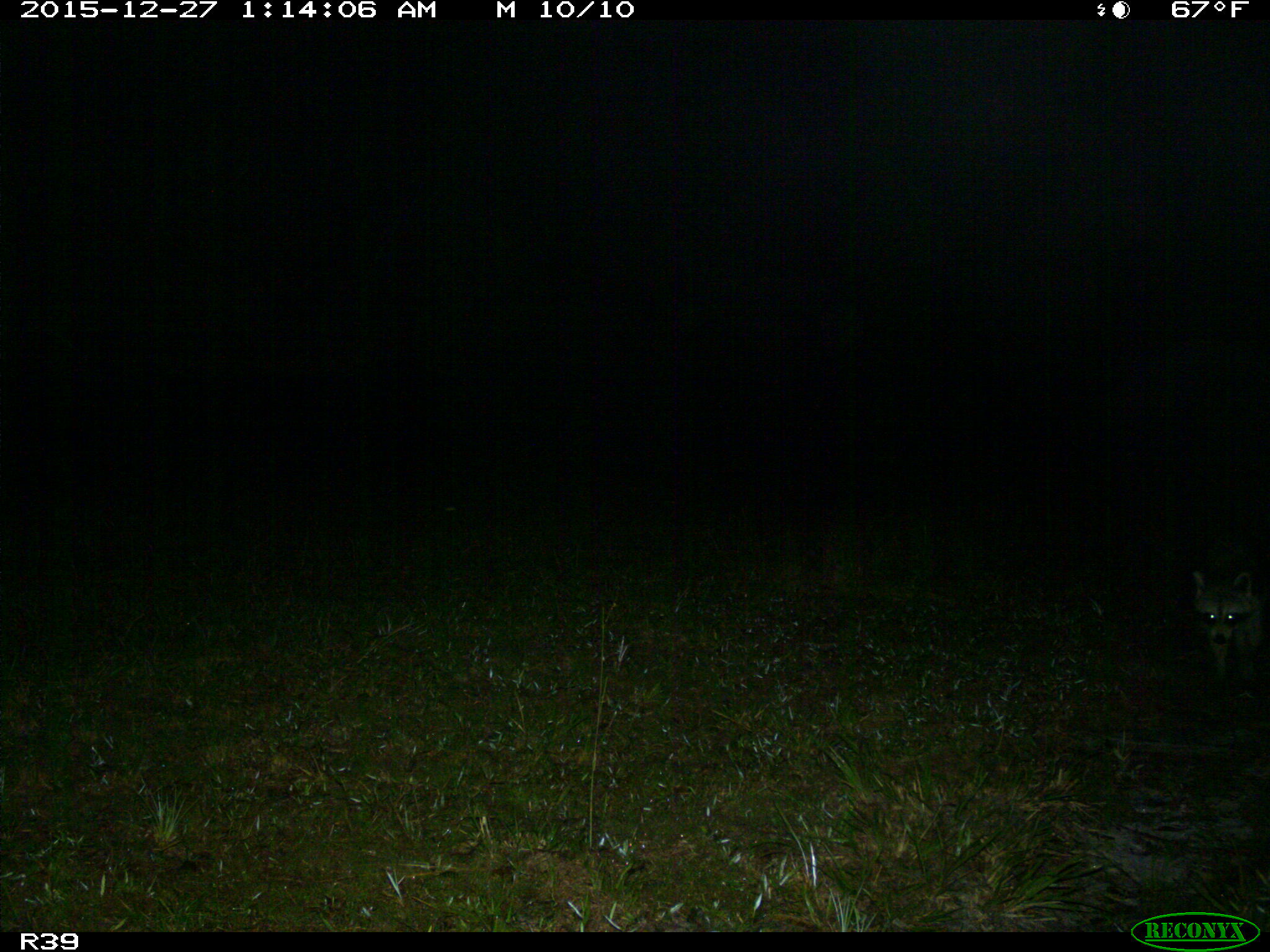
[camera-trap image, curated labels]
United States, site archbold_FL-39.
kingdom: Animalia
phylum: Chordata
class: Mammalia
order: Carnivora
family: Procyonidae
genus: Procyon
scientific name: Procyon lotor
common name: common raccoon